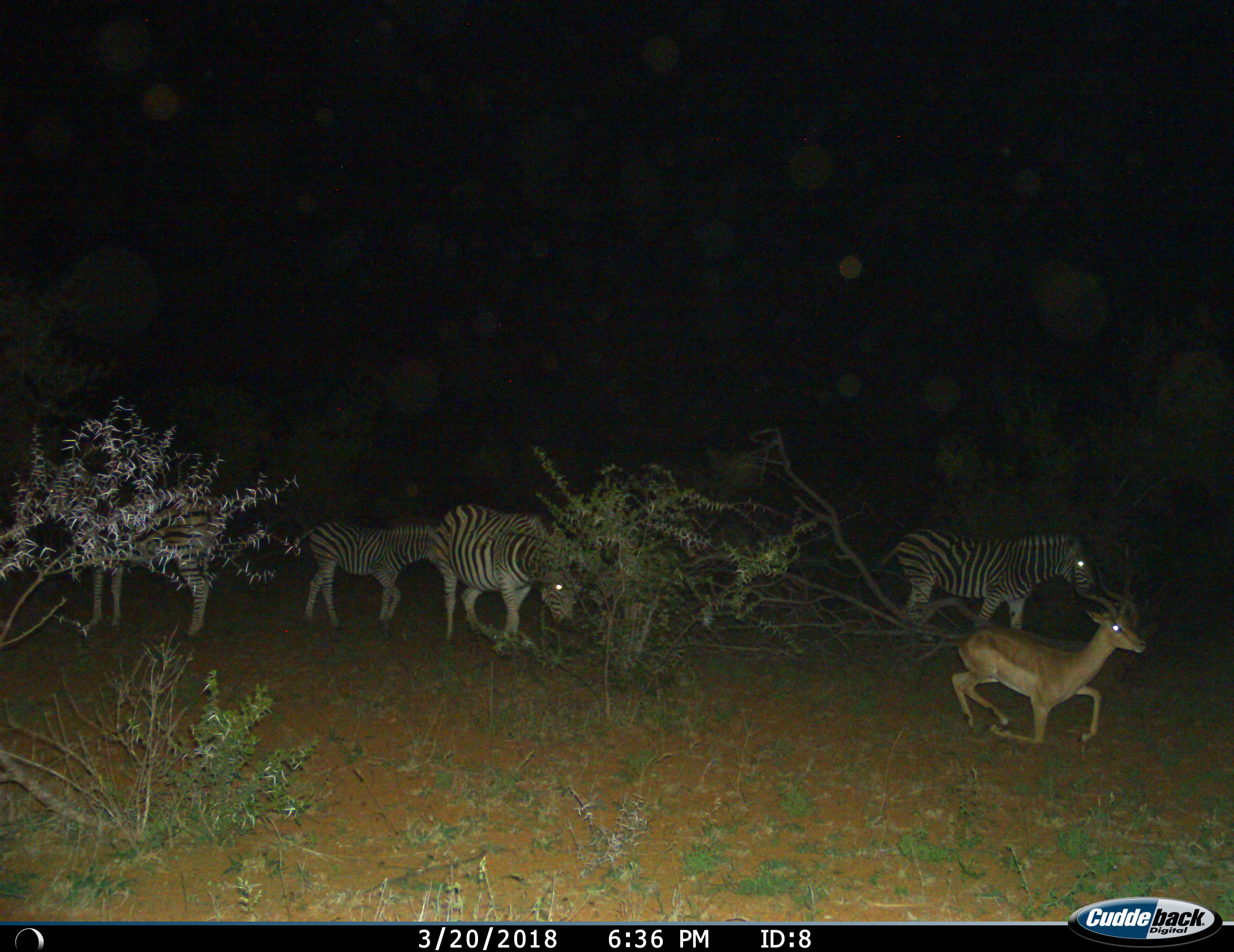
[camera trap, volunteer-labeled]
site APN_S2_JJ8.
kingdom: Animalia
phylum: Chordata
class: Mammalia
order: Artiodactyla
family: Bovidae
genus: Aepyceros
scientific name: Aepyceros melampus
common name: impala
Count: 1.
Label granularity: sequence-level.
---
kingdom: Animalia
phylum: Chordata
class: Mammalia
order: Perissodactyla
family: Equidae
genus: Equus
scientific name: Equus quagga burchellii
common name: burchell's zebra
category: zebraburchells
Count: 4.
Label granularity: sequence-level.